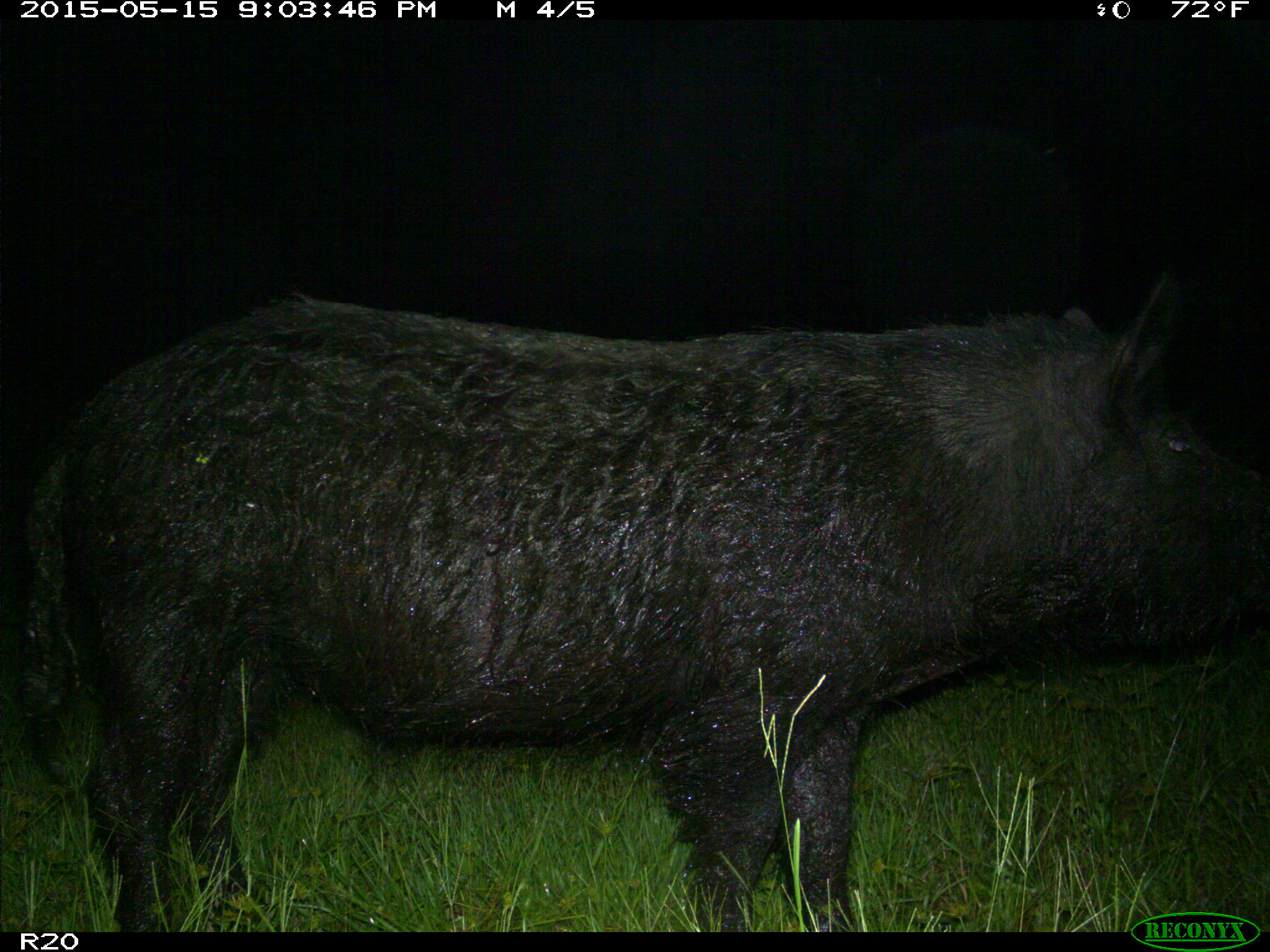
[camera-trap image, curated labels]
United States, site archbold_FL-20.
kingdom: Animalia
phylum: Chordata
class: Mammalia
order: Artiodactyla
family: Suidae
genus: Sus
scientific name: Sus scrofa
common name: wild boar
Sus scrofa (wild boar).